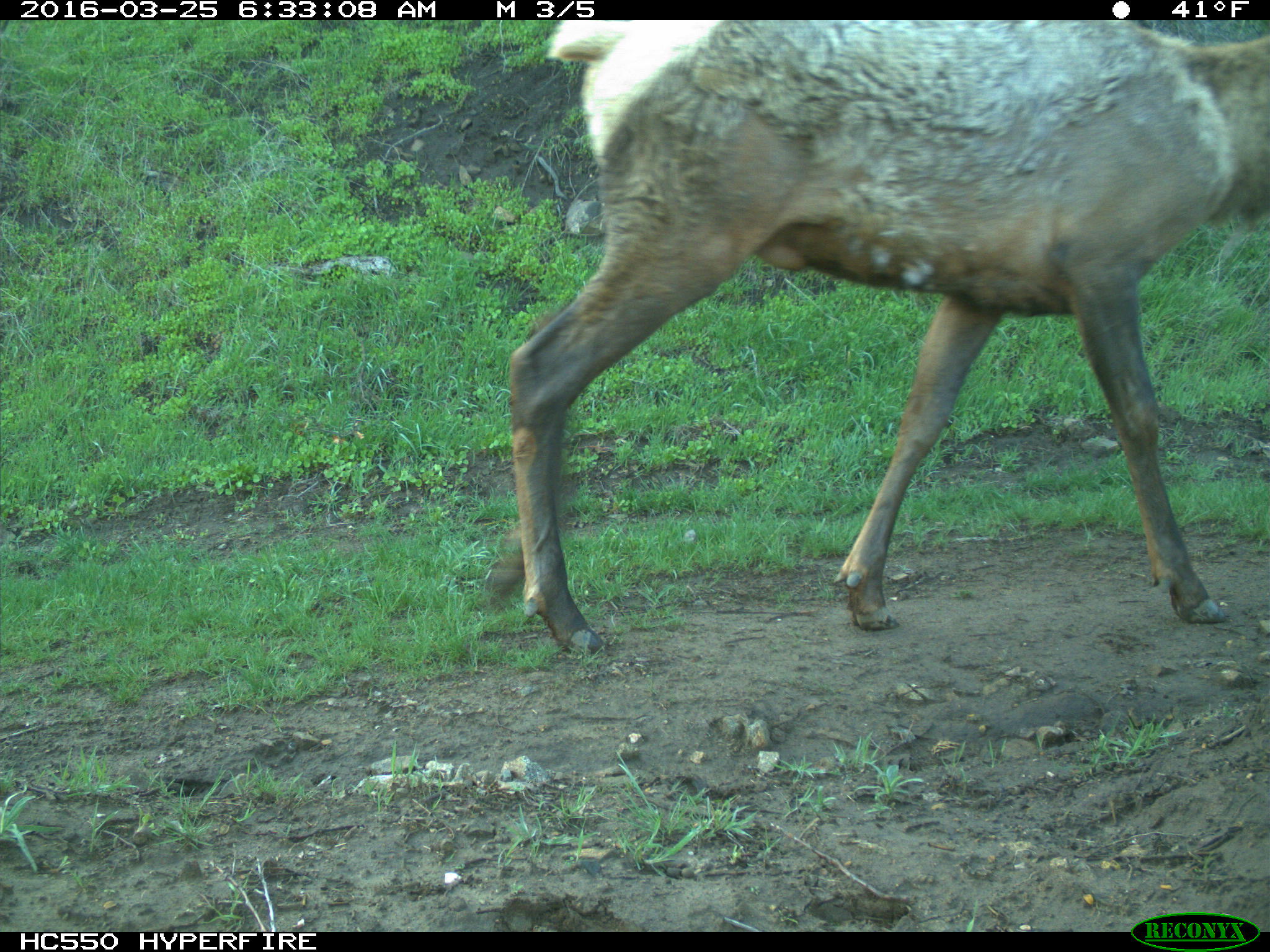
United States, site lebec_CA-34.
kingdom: Animalia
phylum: Chordata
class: Mammalia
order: Artiodactyla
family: Cervidae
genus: Cervus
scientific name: Cervus canadensis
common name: elk